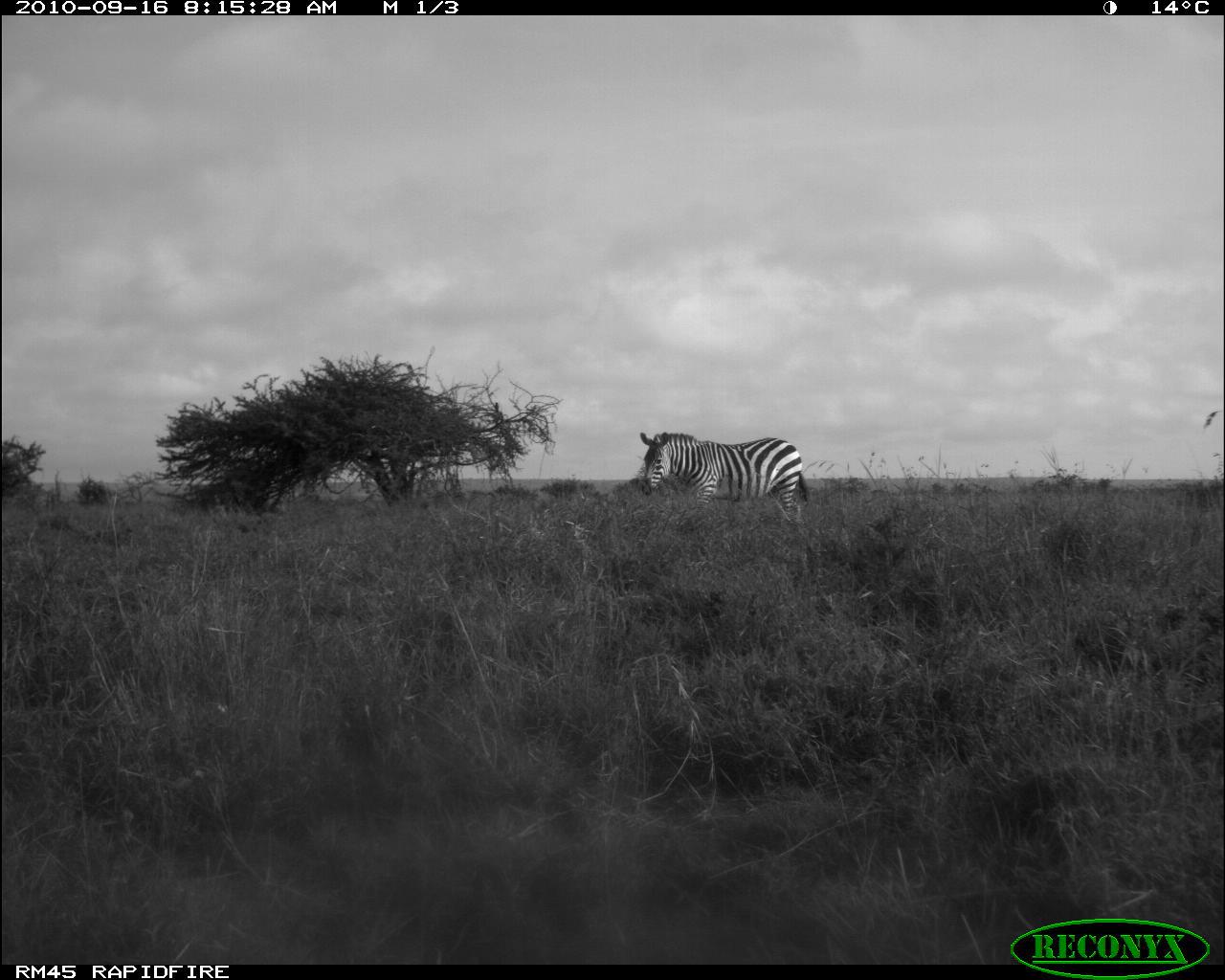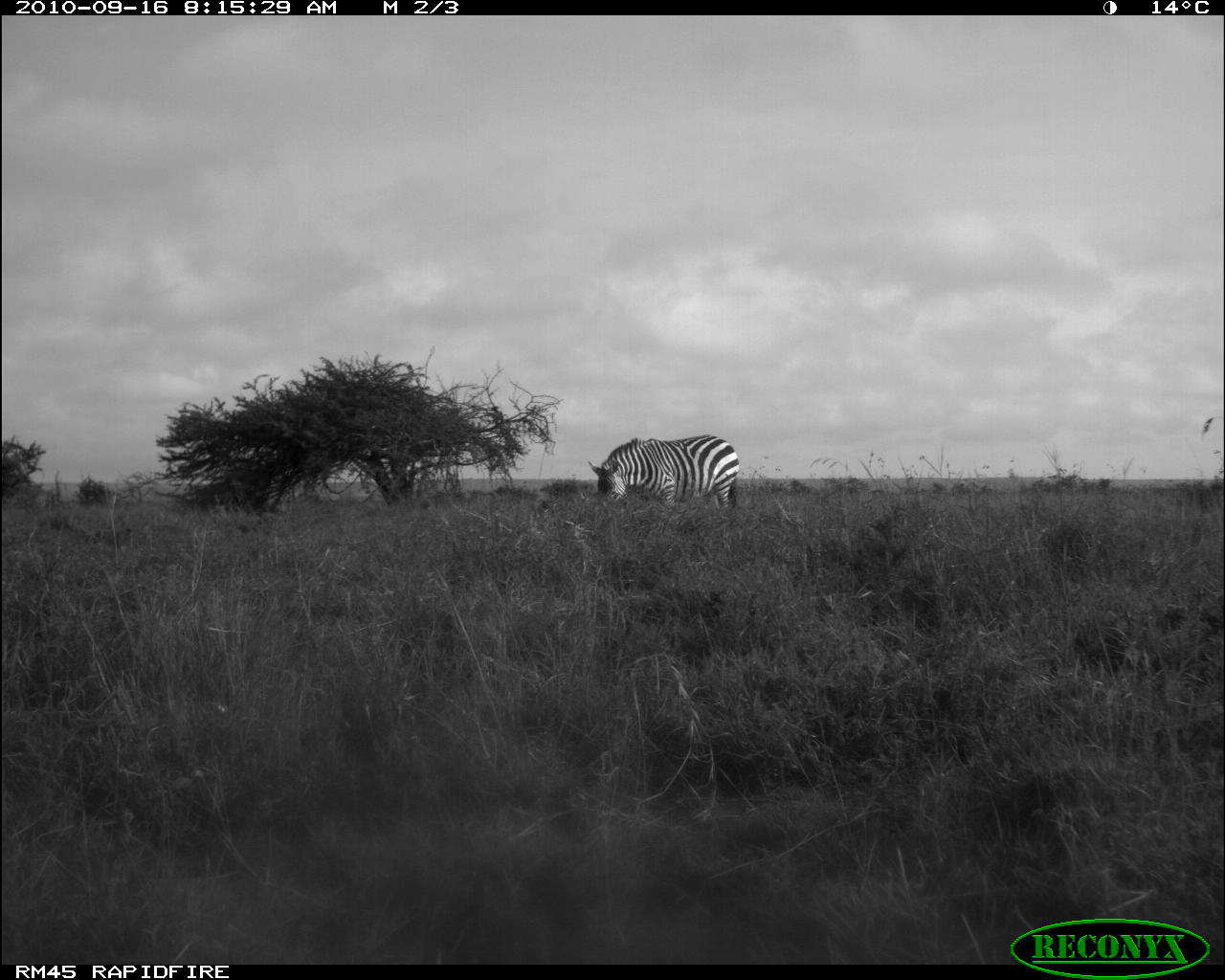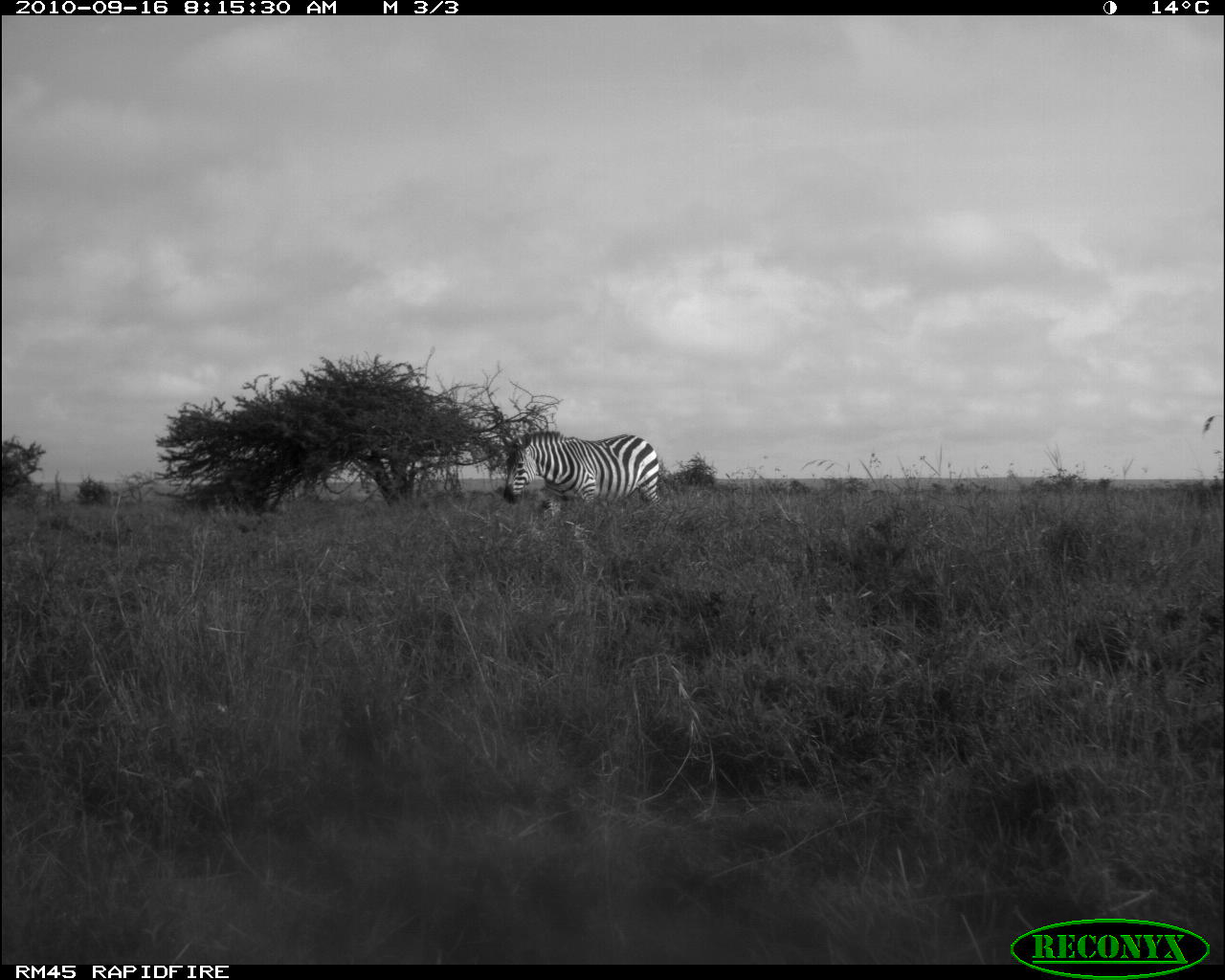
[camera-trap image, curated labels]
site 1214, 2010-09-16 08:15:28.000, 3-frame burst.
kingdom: Animalia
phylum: Chordata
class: Mammalia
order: Perissodactyla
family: Equidae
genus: Equus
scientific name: Equus quagga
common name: plains zebra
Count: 1.